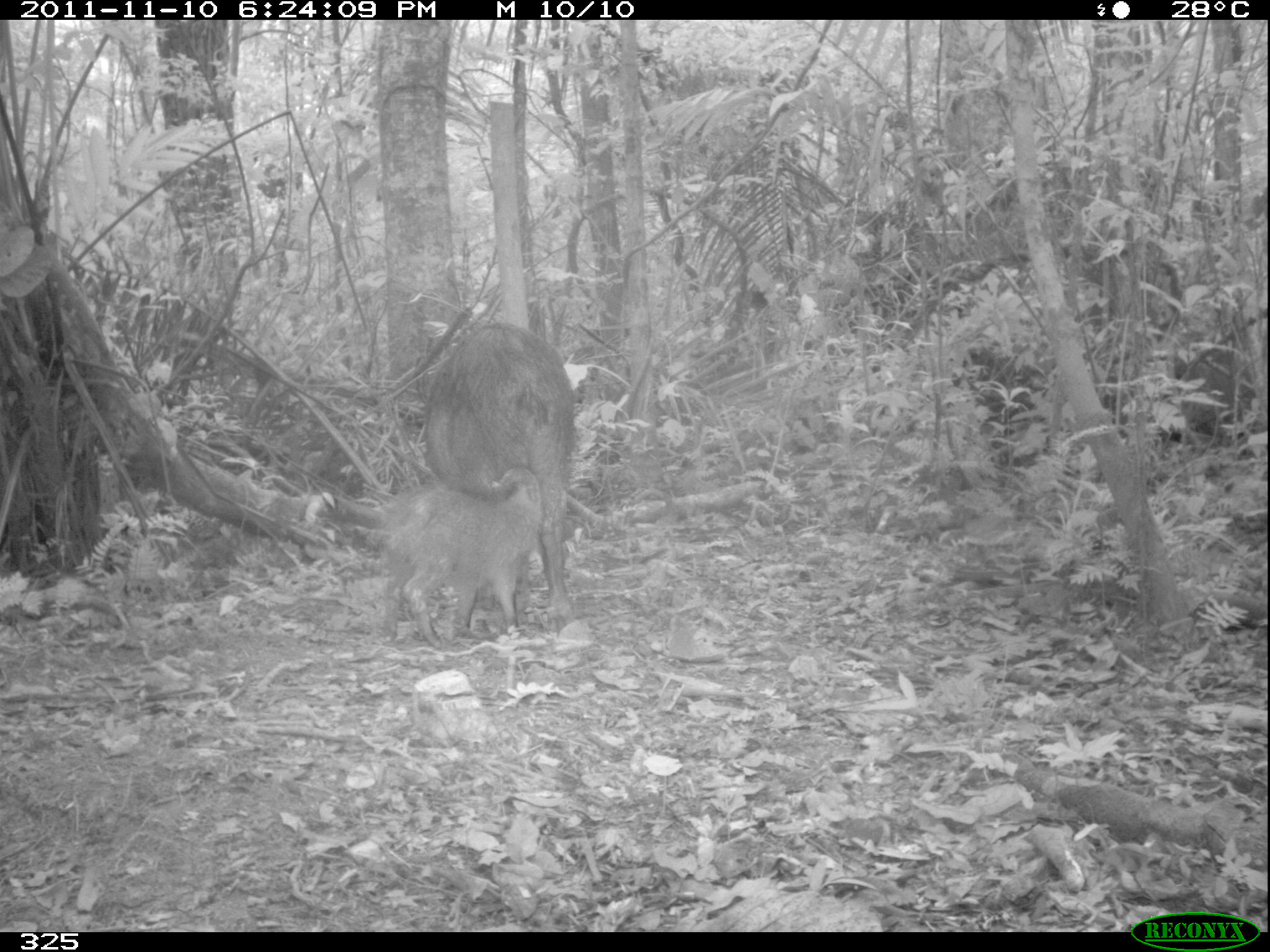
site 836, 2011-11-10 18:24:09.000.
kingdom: Animalia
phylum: Chordata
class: Mammalia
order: Artiodactyla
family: Tayassuidae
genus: Tayassu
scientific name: Tayassu pecari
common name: white-lipped peccary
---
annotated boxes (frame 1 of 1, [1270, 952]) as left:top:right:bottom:
tayassu pecari: 423:322:586:615; 389:469:549:647